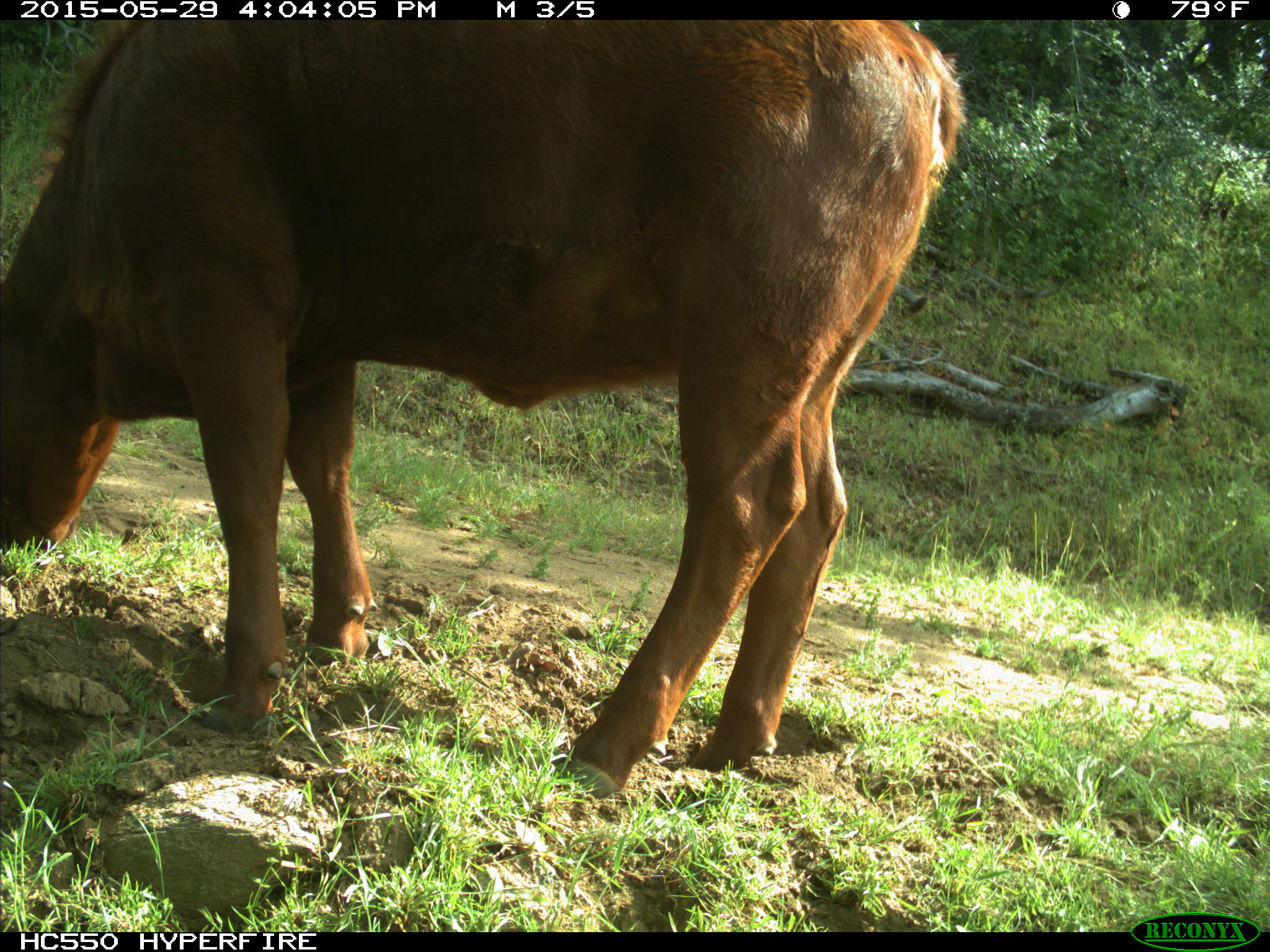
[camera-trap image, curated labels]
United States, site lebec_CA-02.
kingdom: Animalia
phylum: Chordata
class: Mammalia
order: Artiodactyla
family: Bovidae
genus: Bos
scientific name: Bos taurus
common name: domestic cow